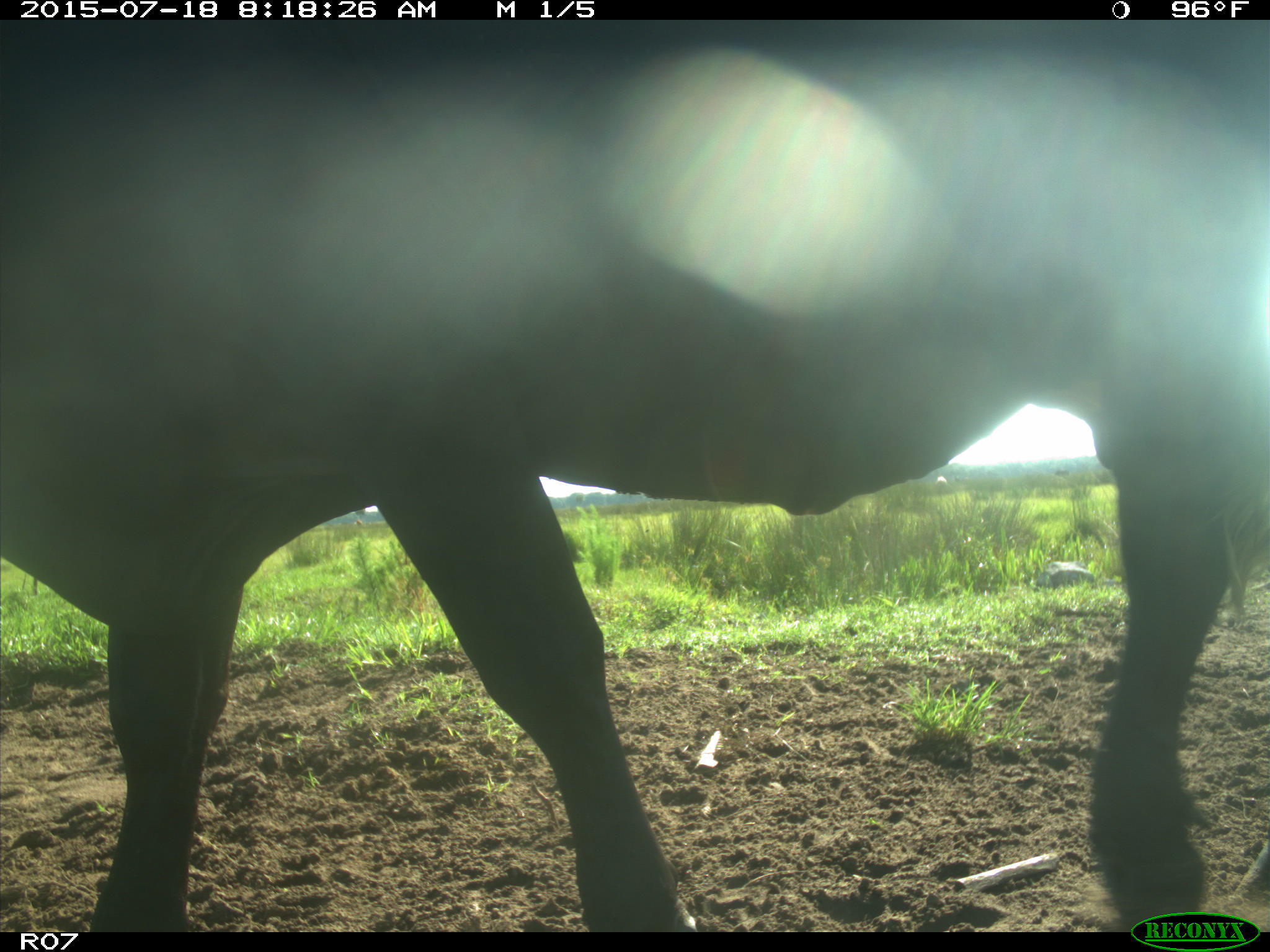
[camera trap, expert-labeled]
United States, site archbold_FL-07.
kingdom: Animalia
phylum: Chordata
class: Mammalia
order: Artiodactyla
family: Bovidae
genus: Bos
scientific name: Bos taurus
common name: domestic cow